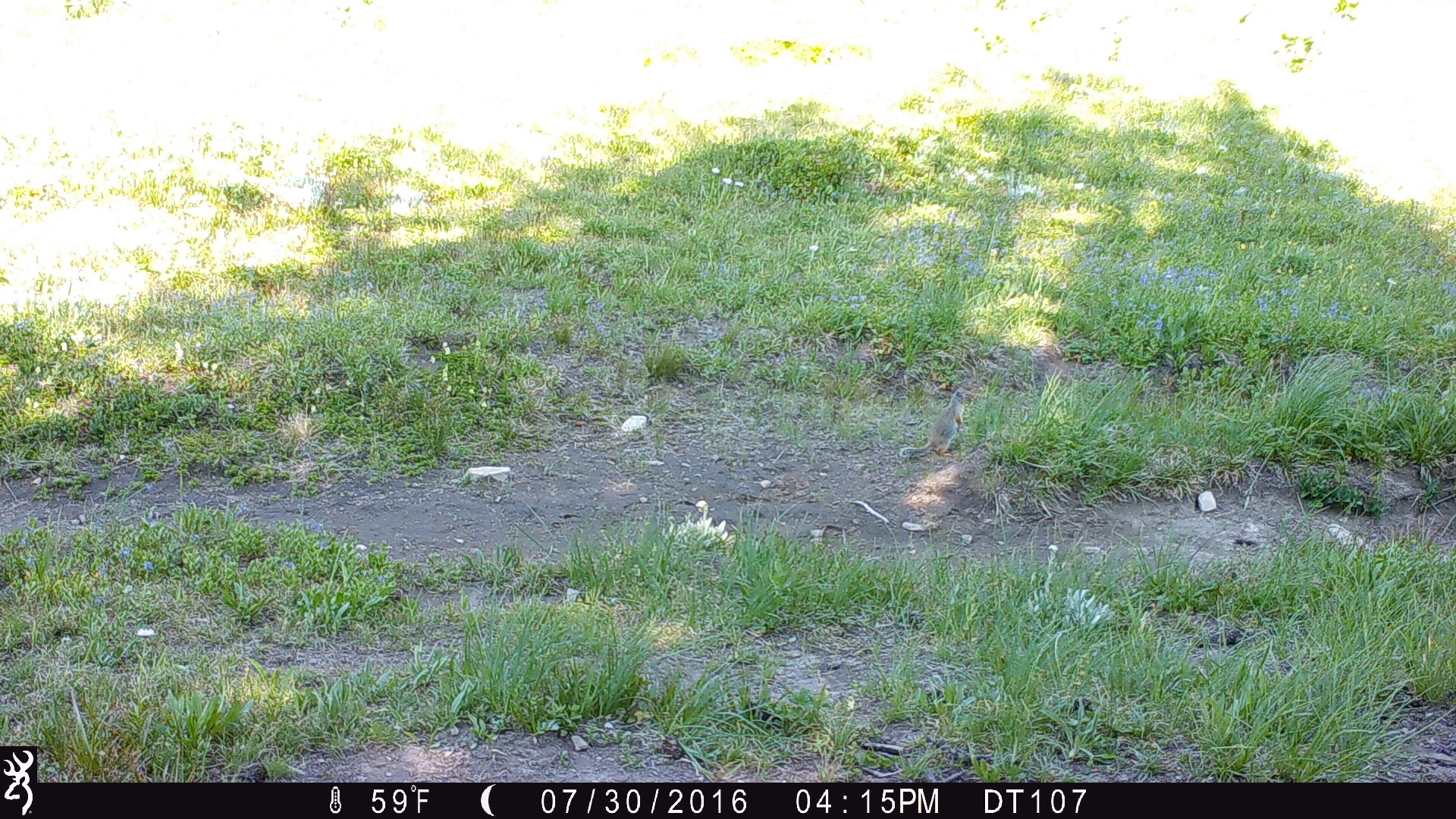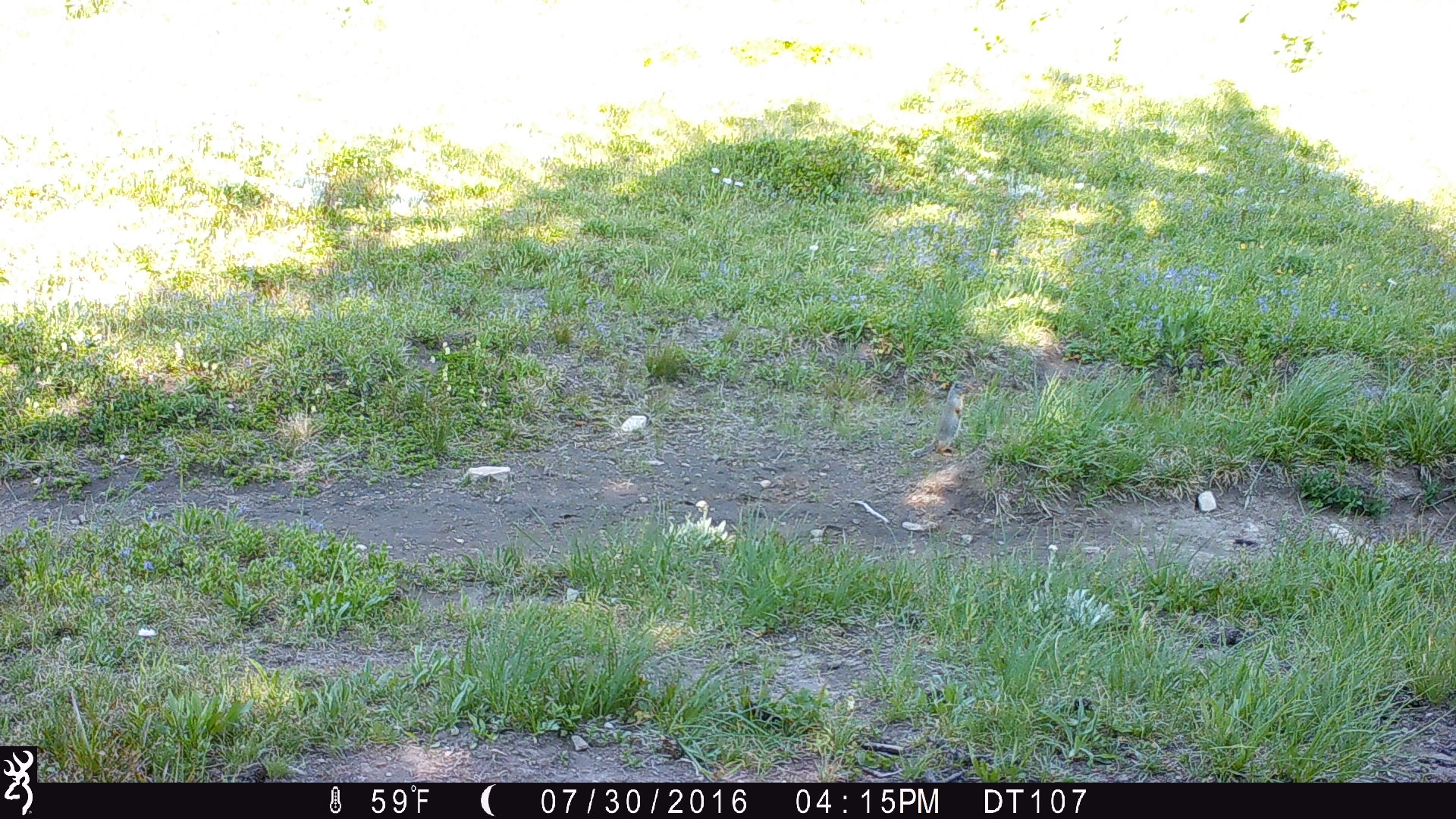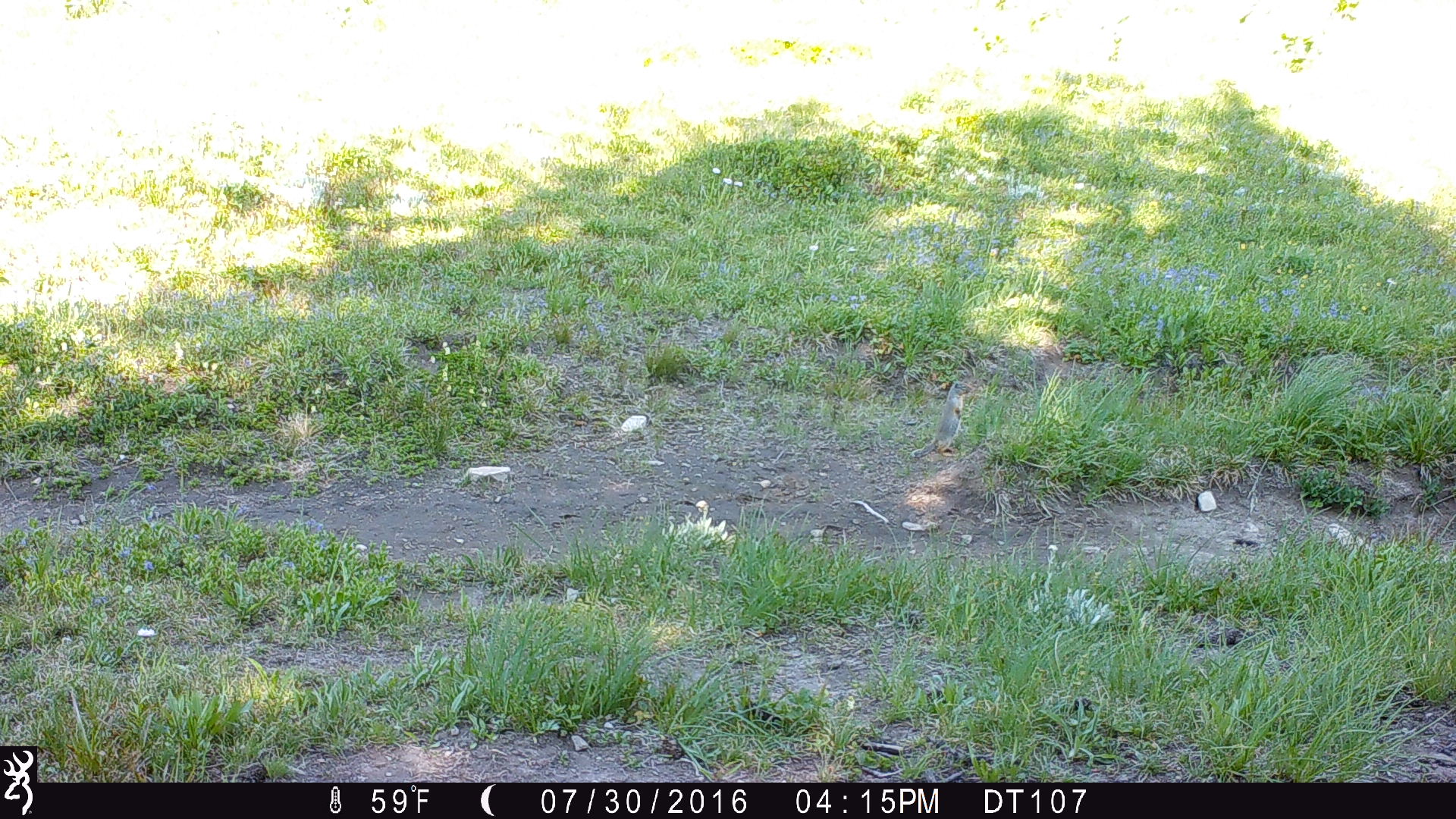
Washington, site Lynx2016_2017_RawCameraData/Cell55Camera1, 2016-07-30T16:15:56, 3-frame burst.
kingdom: Animalia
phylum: Chordata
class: Mammalia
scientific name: Mammalia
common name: small mammal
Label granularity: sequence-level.